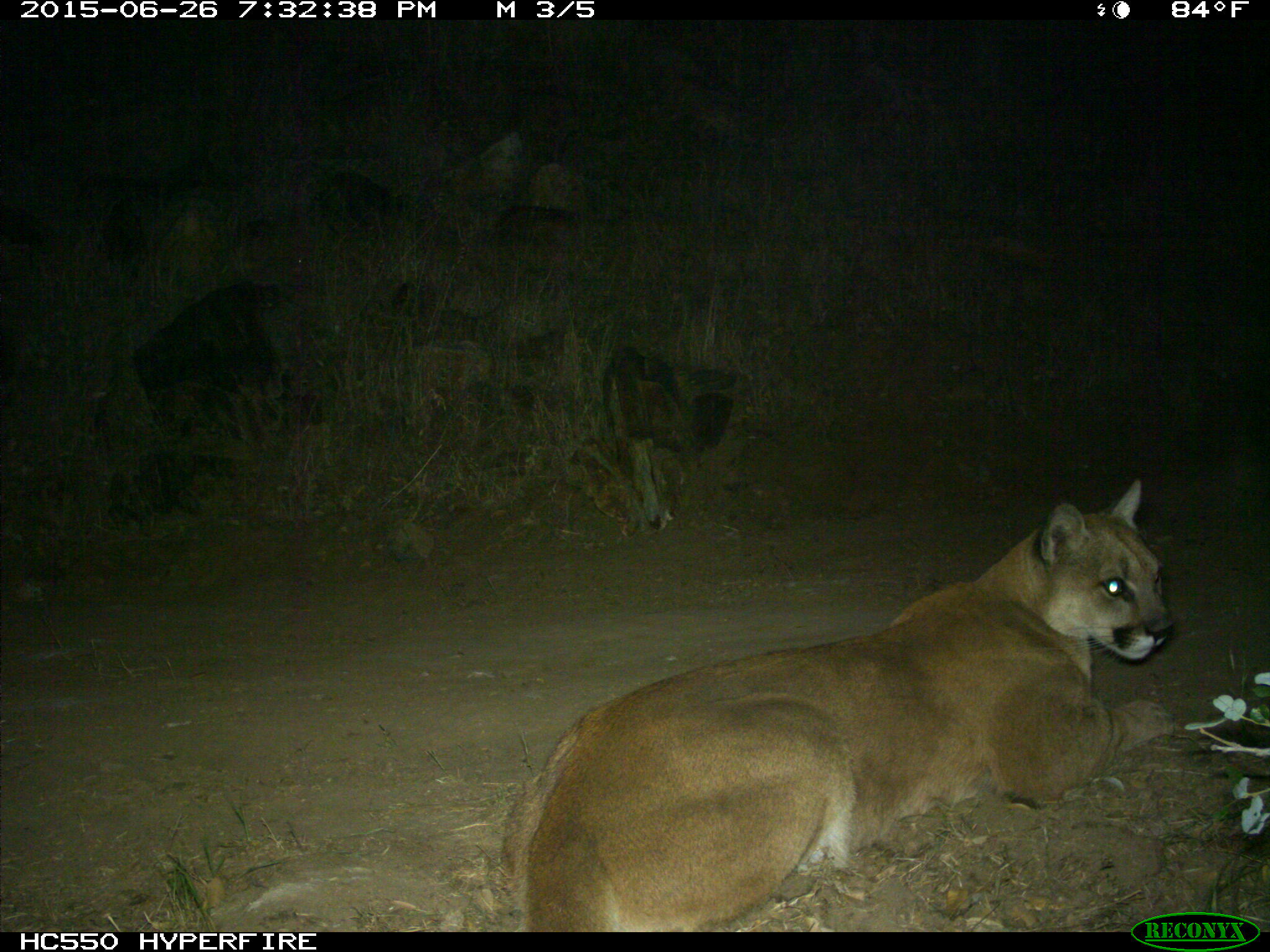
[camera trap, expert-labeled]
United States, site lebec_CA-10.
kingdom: Animalia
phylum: Chordata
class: Mammalia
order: Carnivora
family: Felidae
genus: Puma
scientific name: Puma concolor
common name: mountain lion